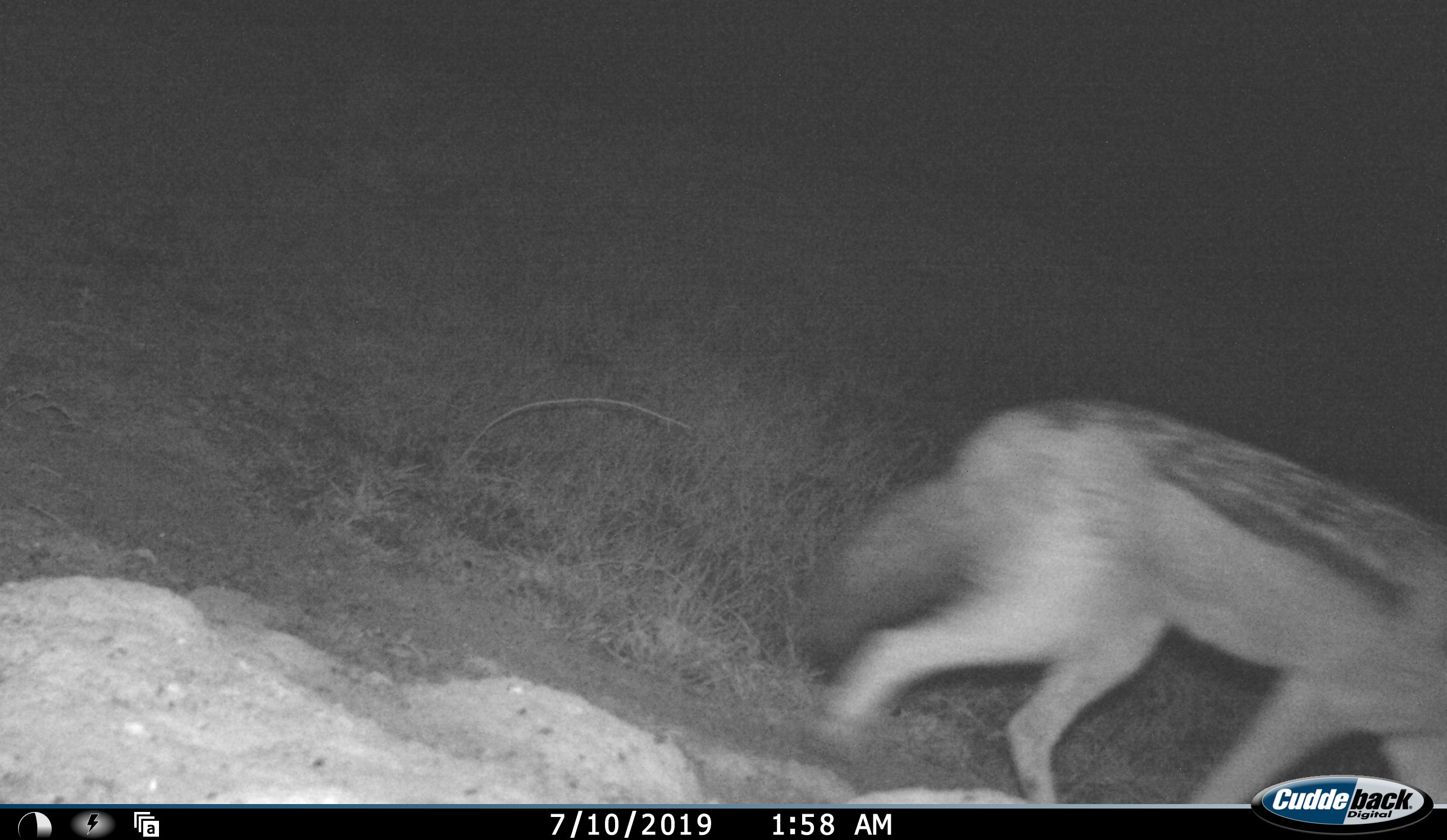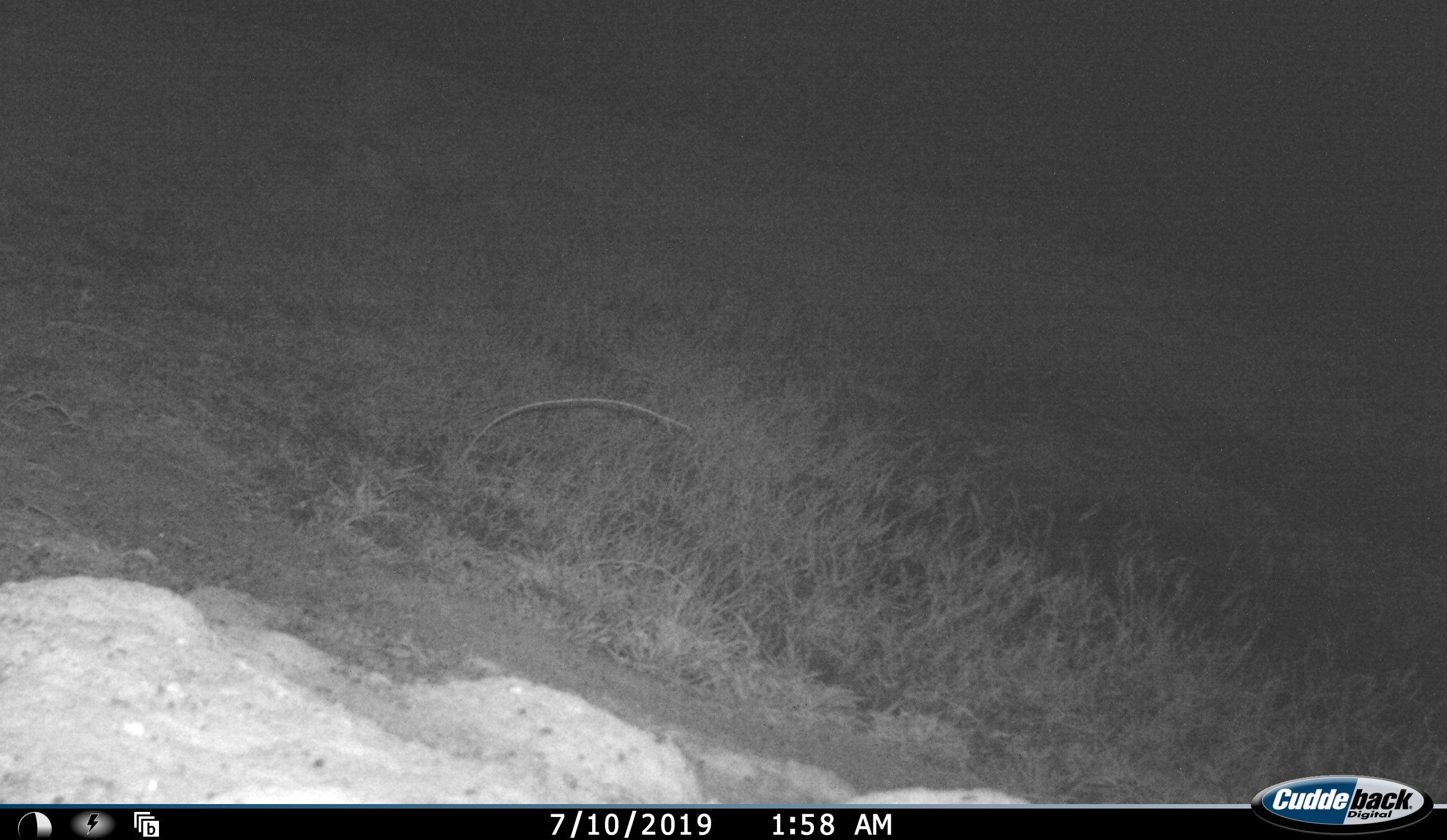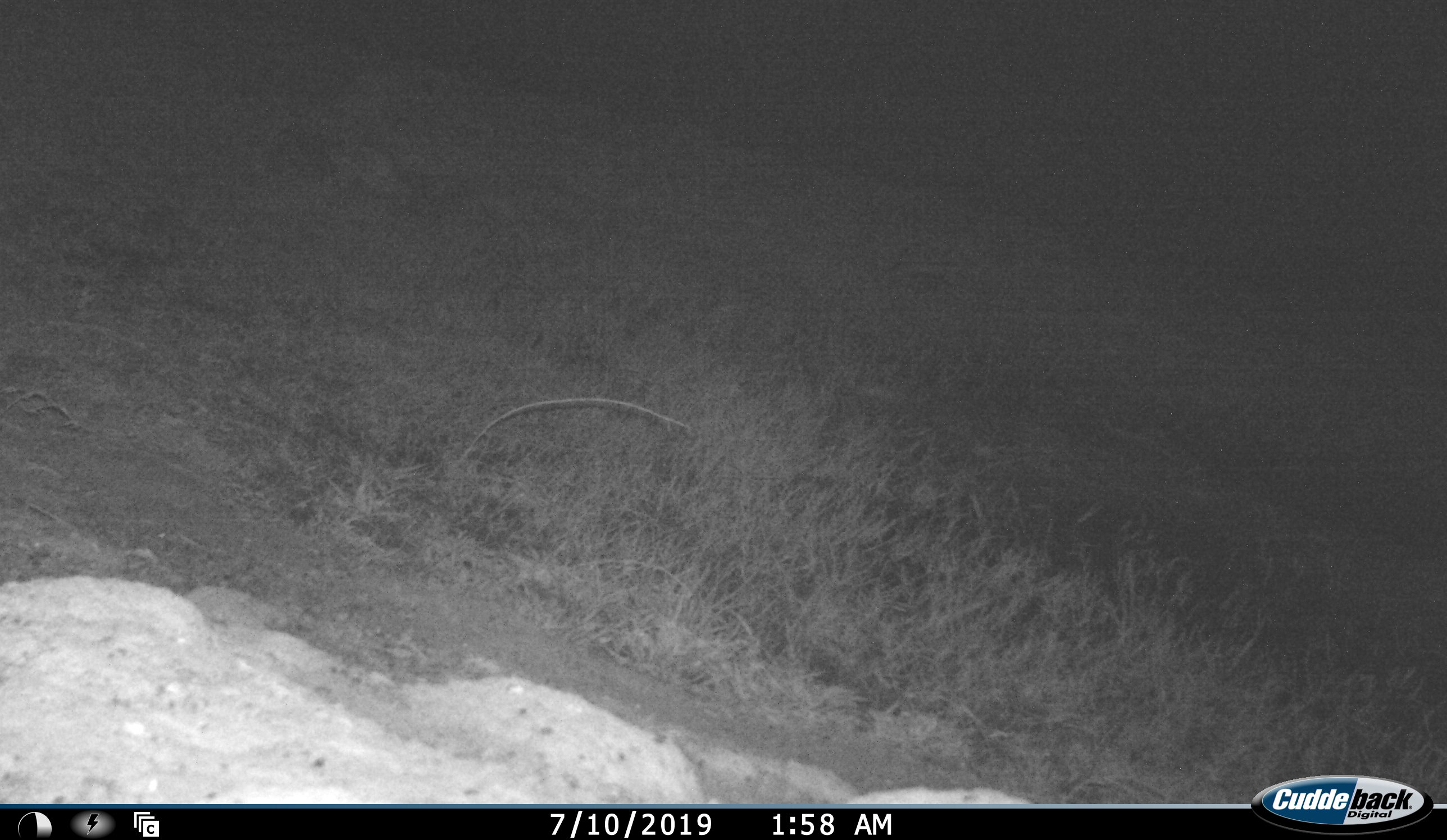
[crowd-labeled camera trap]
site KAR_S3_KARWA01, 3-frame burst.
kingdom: Animalia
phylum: Chordata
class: Mammalia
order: Carnivora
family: Canidae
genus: Lupulella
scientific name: Lupulella mesomelas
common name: black-backed jackal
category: jackalblackbacked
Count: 1.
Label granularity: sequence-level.